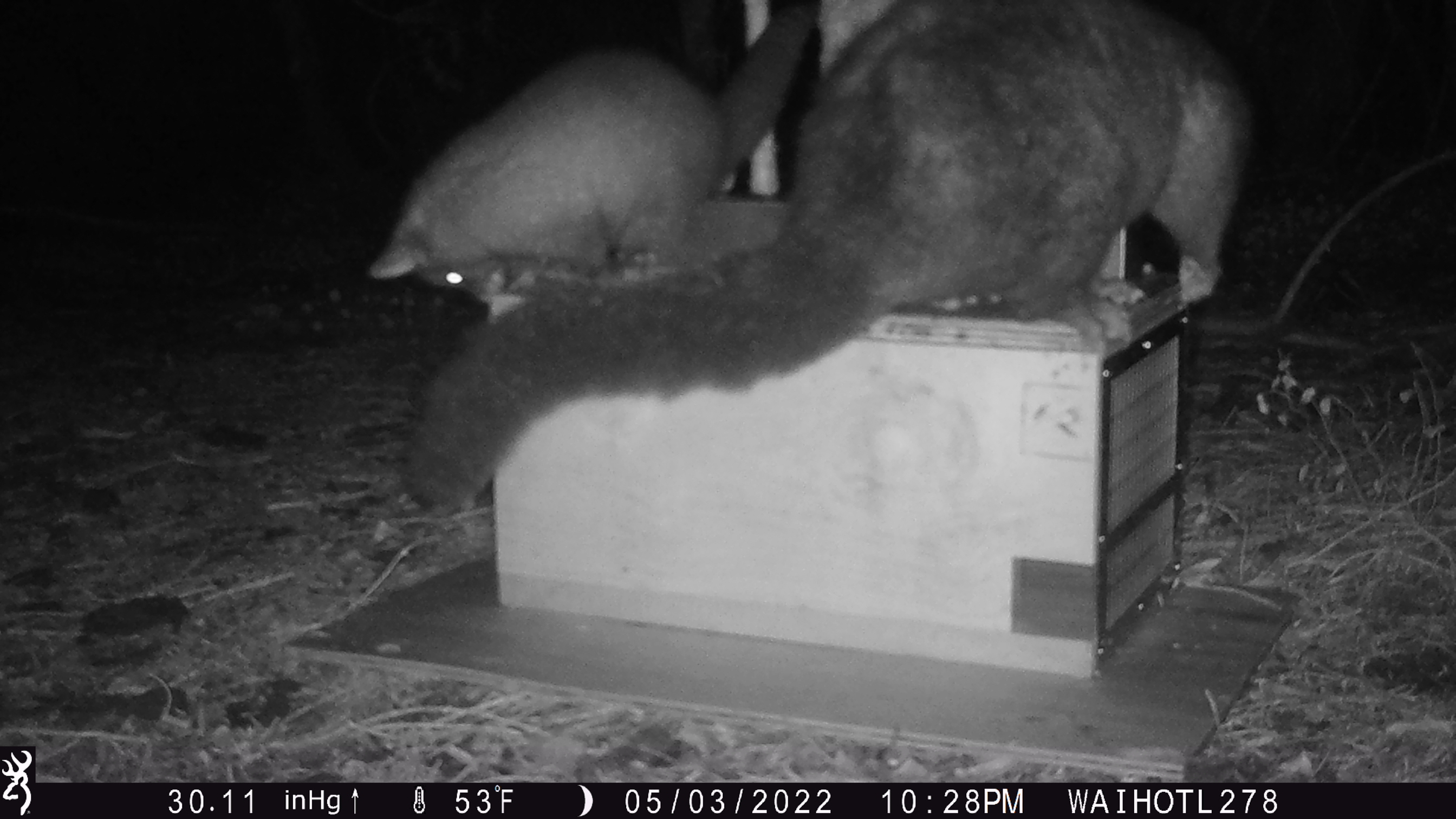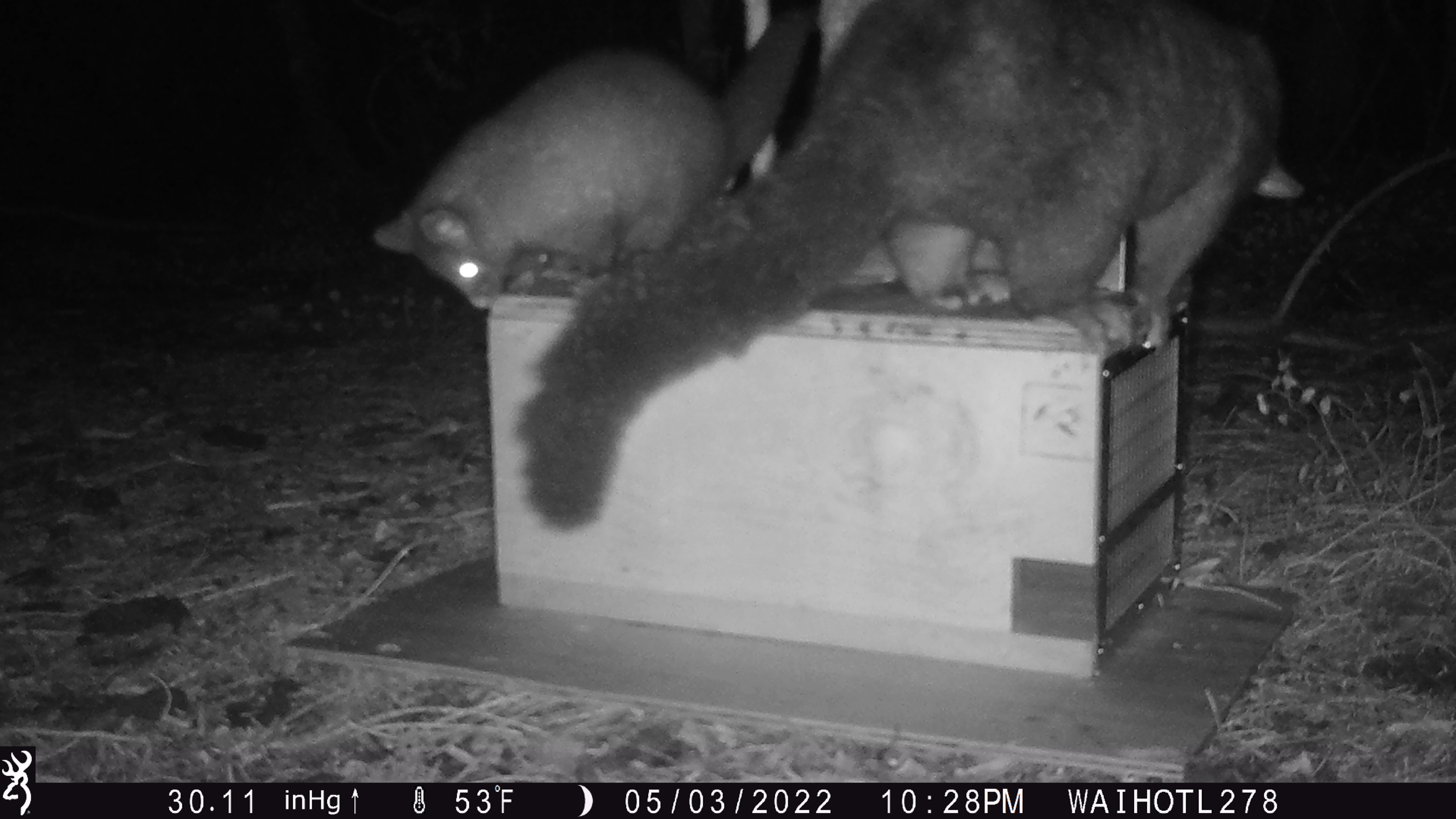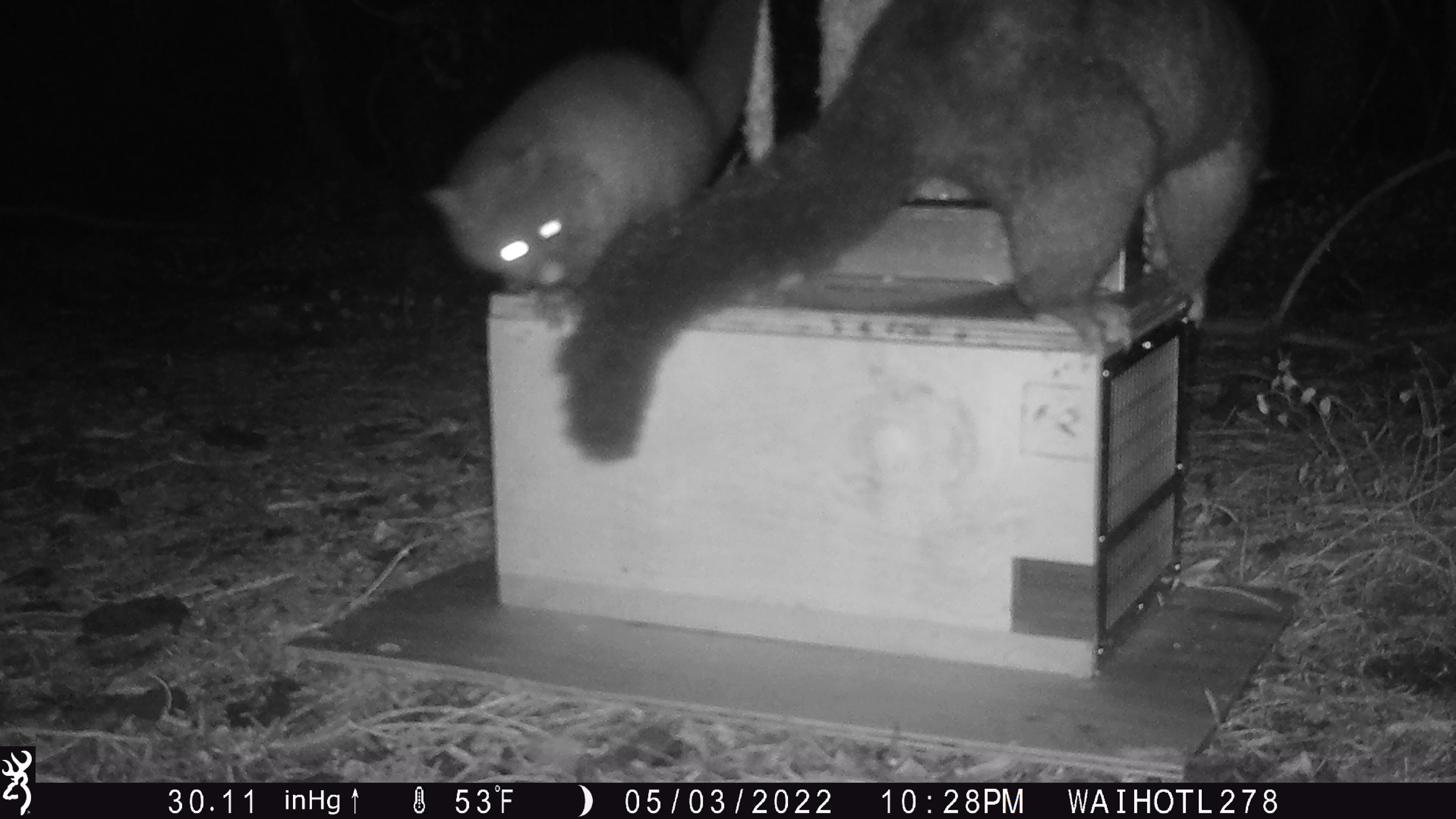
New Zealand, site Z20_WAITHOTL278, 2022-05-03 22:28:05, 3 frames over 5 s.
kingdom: Animalia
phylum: Chordata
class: Mammalia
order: Diprotodontia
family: Phalangeridae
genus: Trichosurus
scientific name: Trichosurus vulpecula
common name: common brushtail possum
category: possum